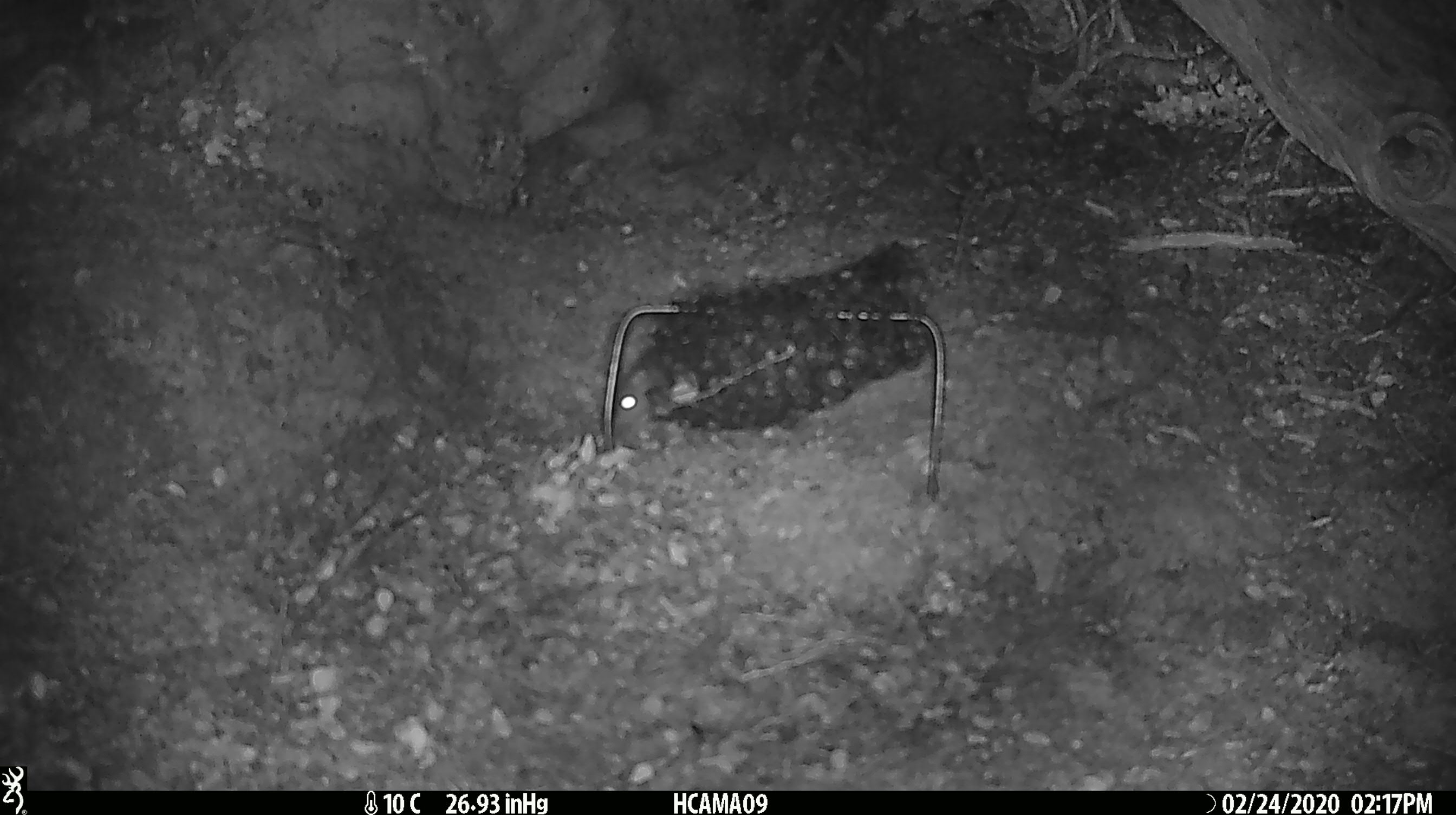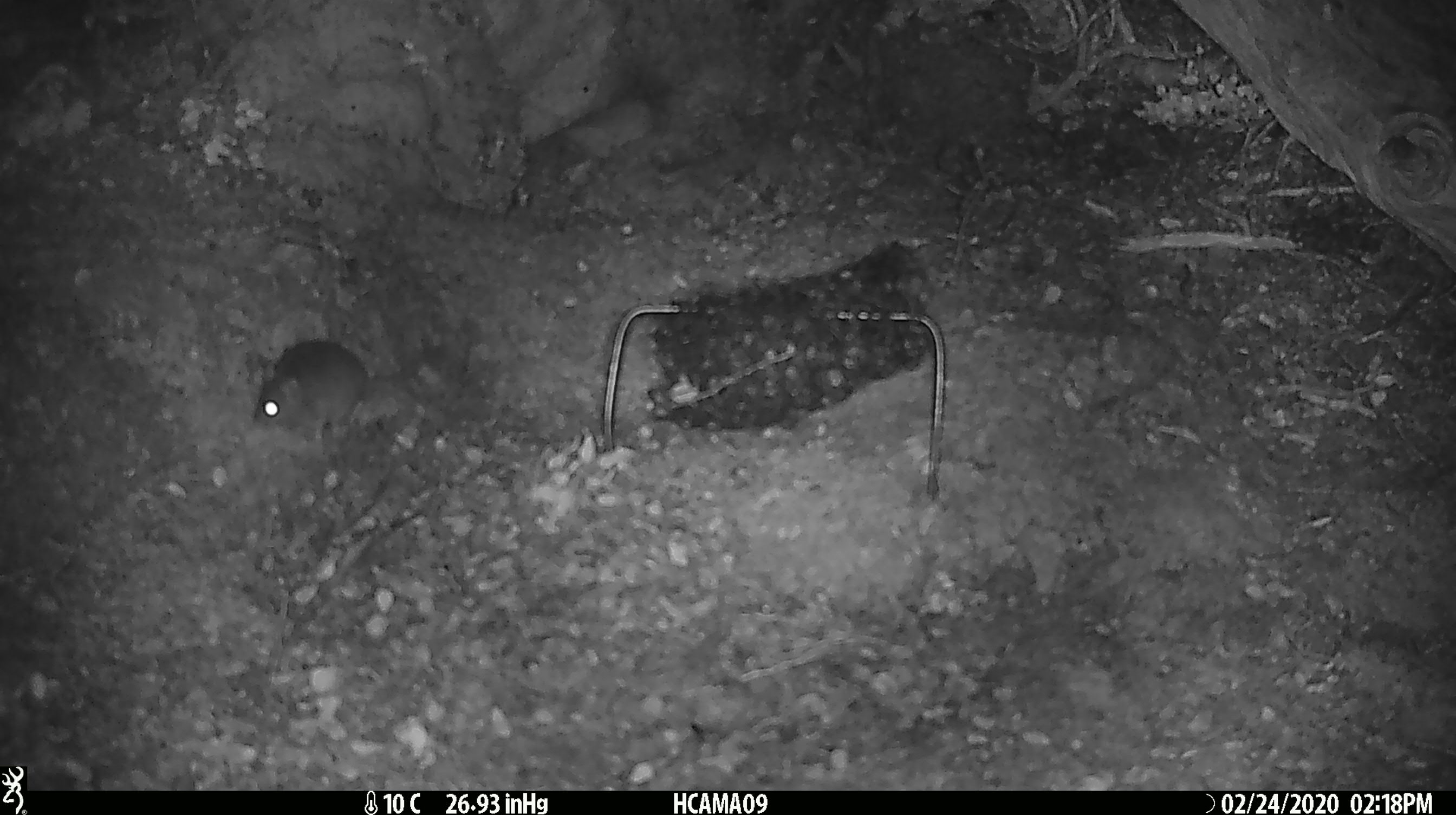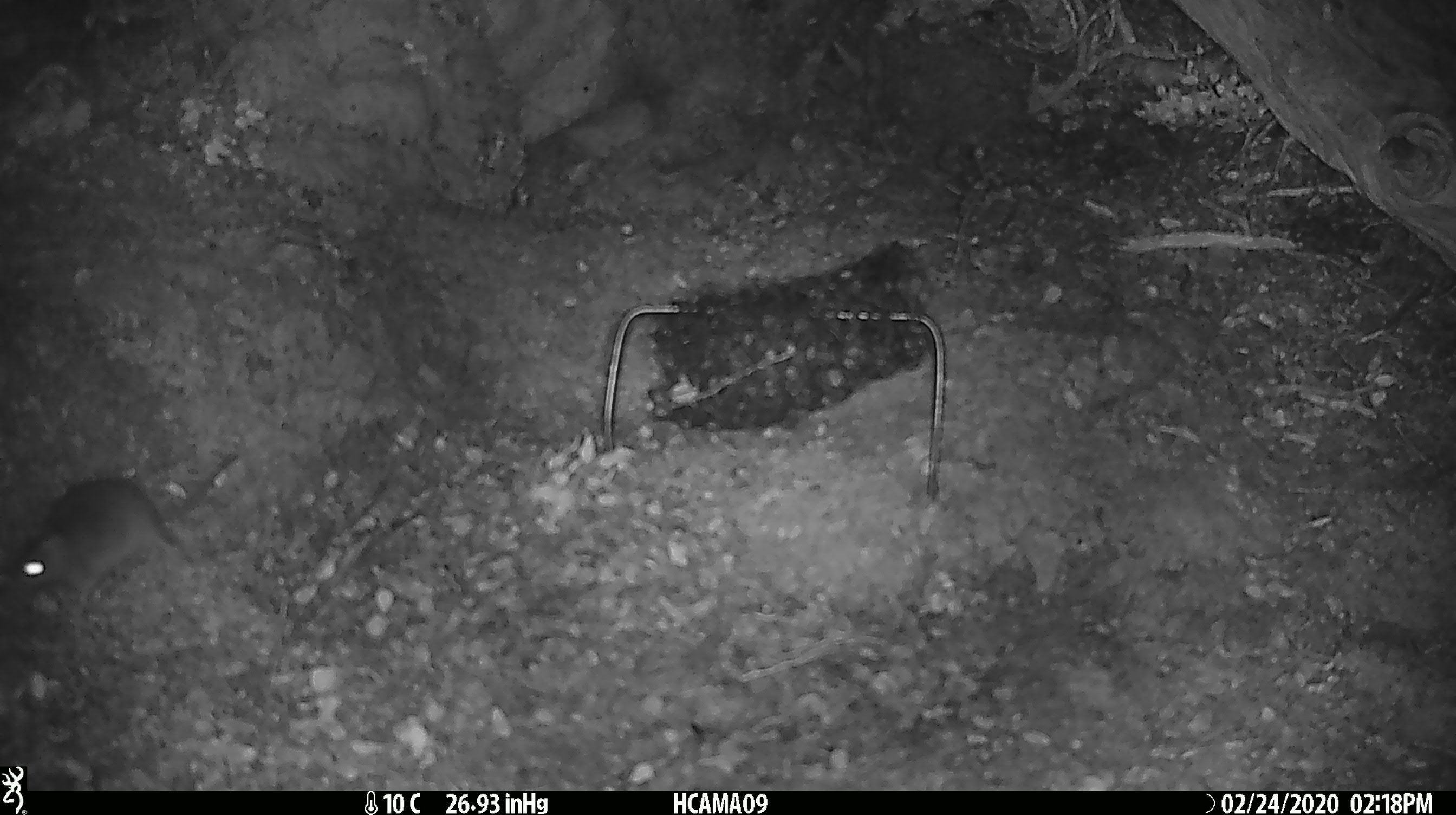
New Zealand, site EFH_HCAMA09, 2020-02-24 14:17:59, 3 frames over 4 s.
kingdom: Animalia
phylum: Chordata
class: Mammalia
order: Rodentia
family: Muridae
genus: Mus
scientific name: Mus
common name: mouse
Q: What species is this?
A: Mouse (Mus).